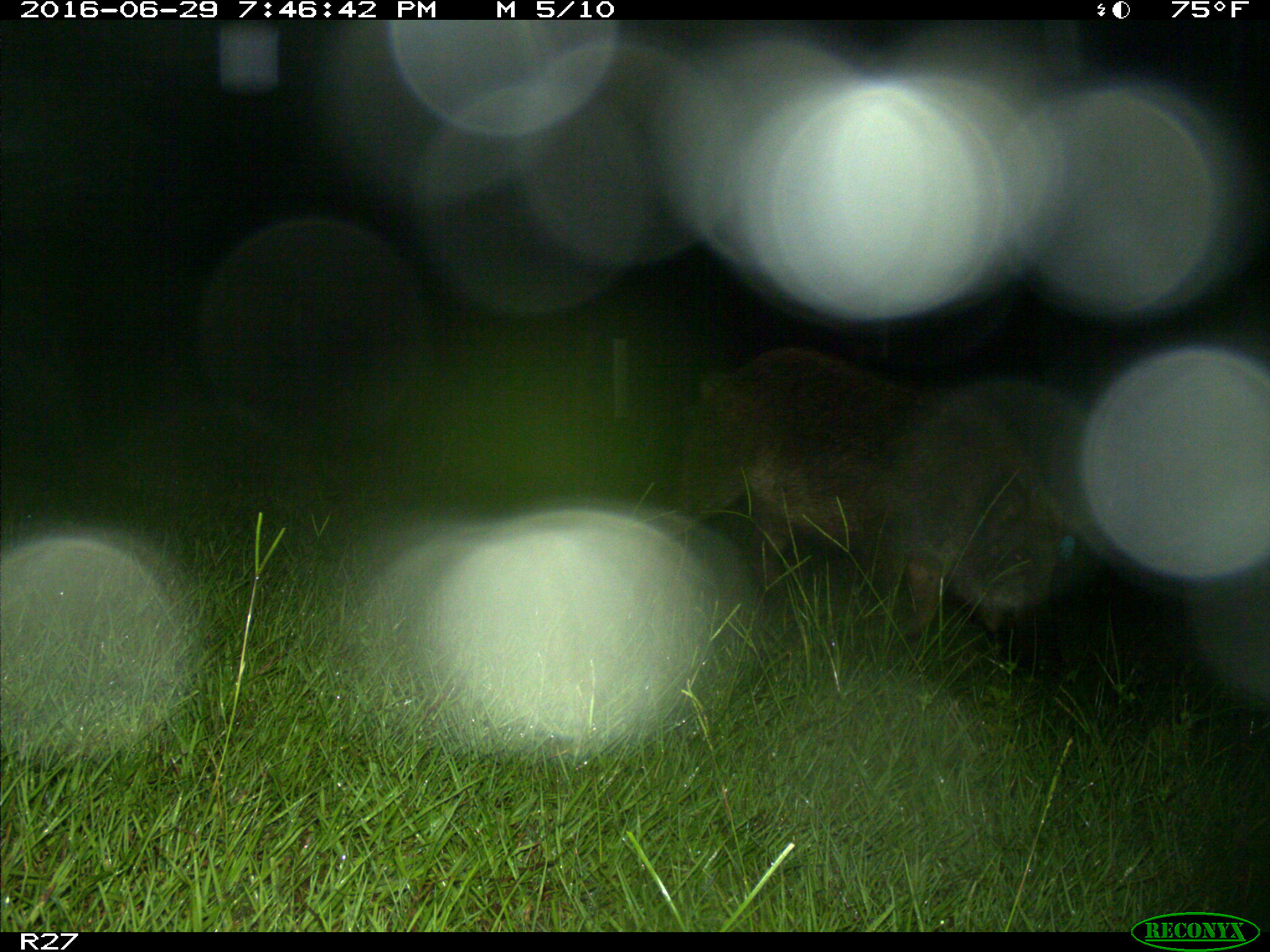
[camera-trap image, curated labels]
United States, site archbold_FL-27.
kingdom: Animalia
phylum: Chordata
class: Mammalia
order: Artiodactyla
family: Suidae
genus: Sus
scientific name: Sus scrofa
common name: wild boar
Sus scrofa (wild boar).